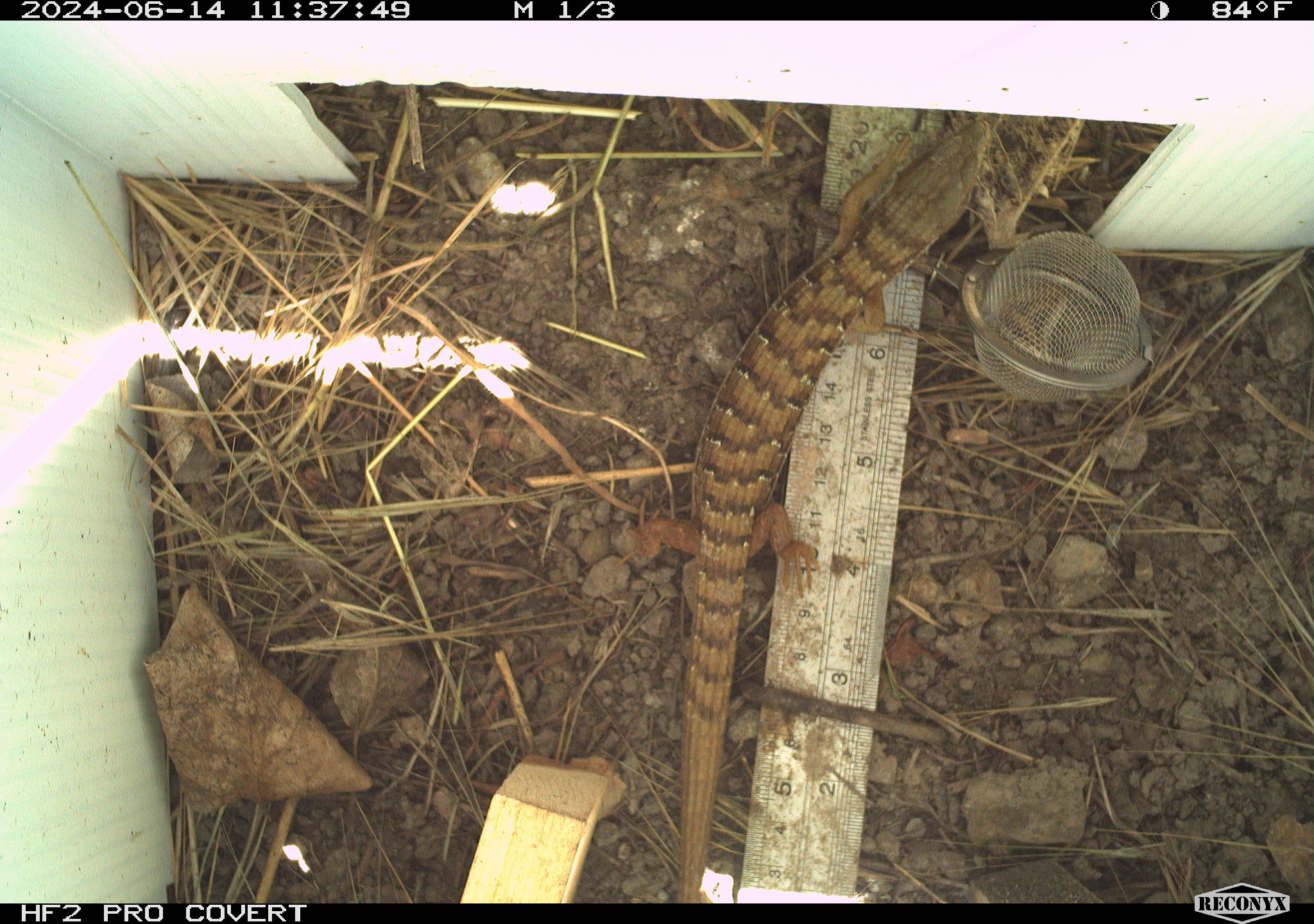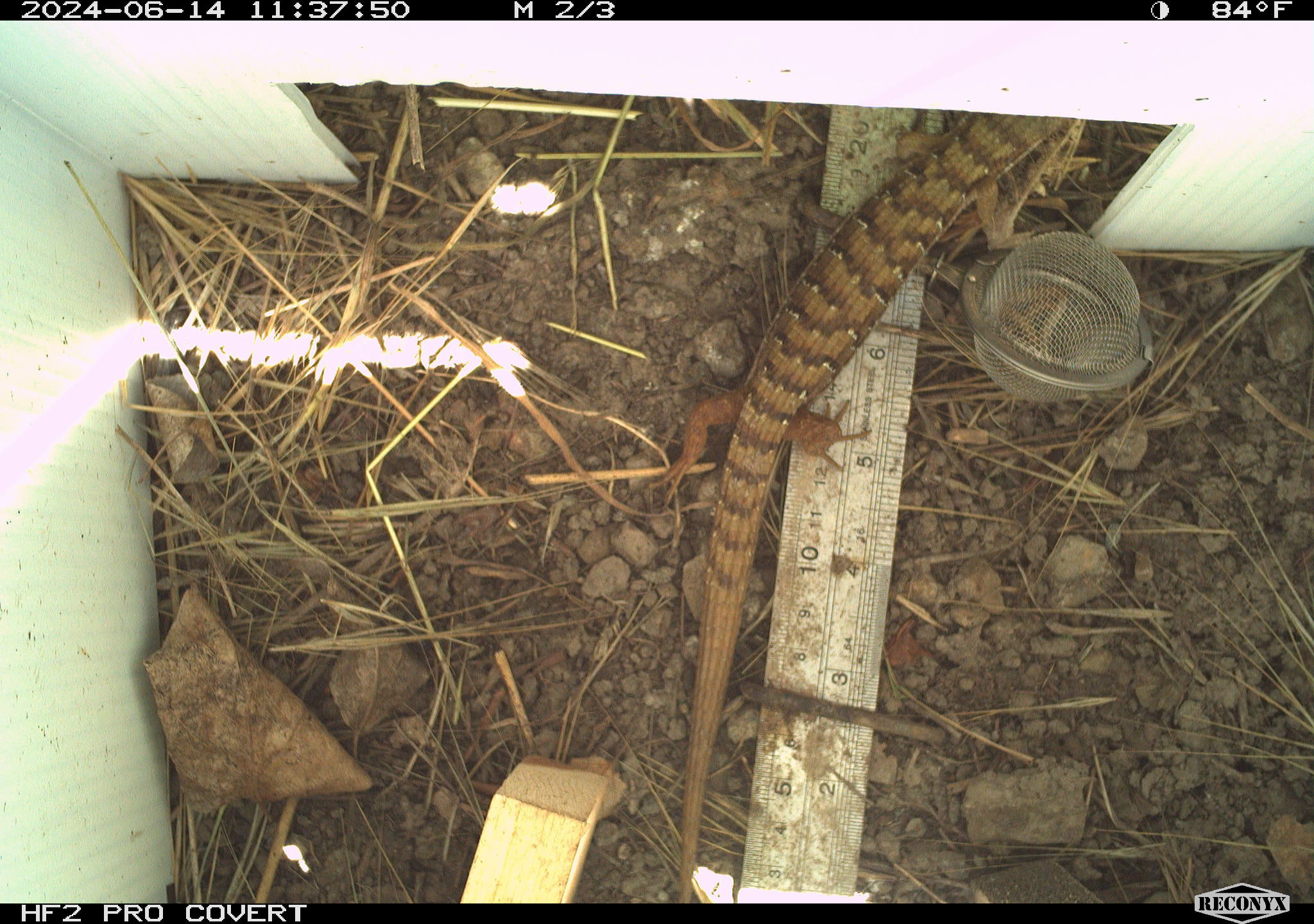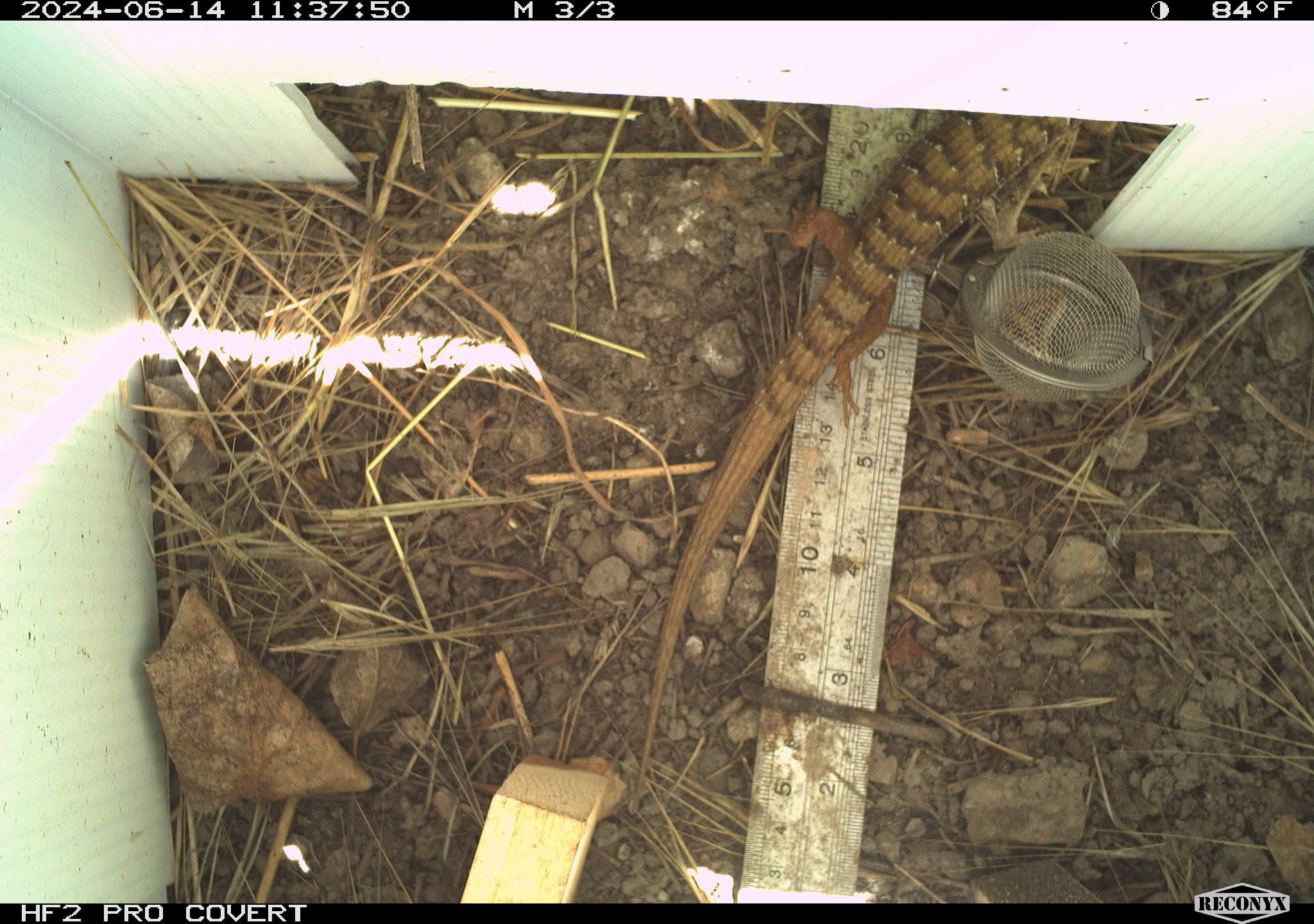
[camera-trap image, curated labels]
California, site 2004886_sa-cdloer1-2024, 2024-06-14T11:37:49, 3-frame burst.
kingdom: Animalia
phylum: Chordata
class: Reptilia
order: Squamata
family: Anguidae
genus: Elgaria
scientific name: Elgaria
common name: alligator lizards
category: elgaria species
Elgaria species (alligator lizards) (Elgaria).